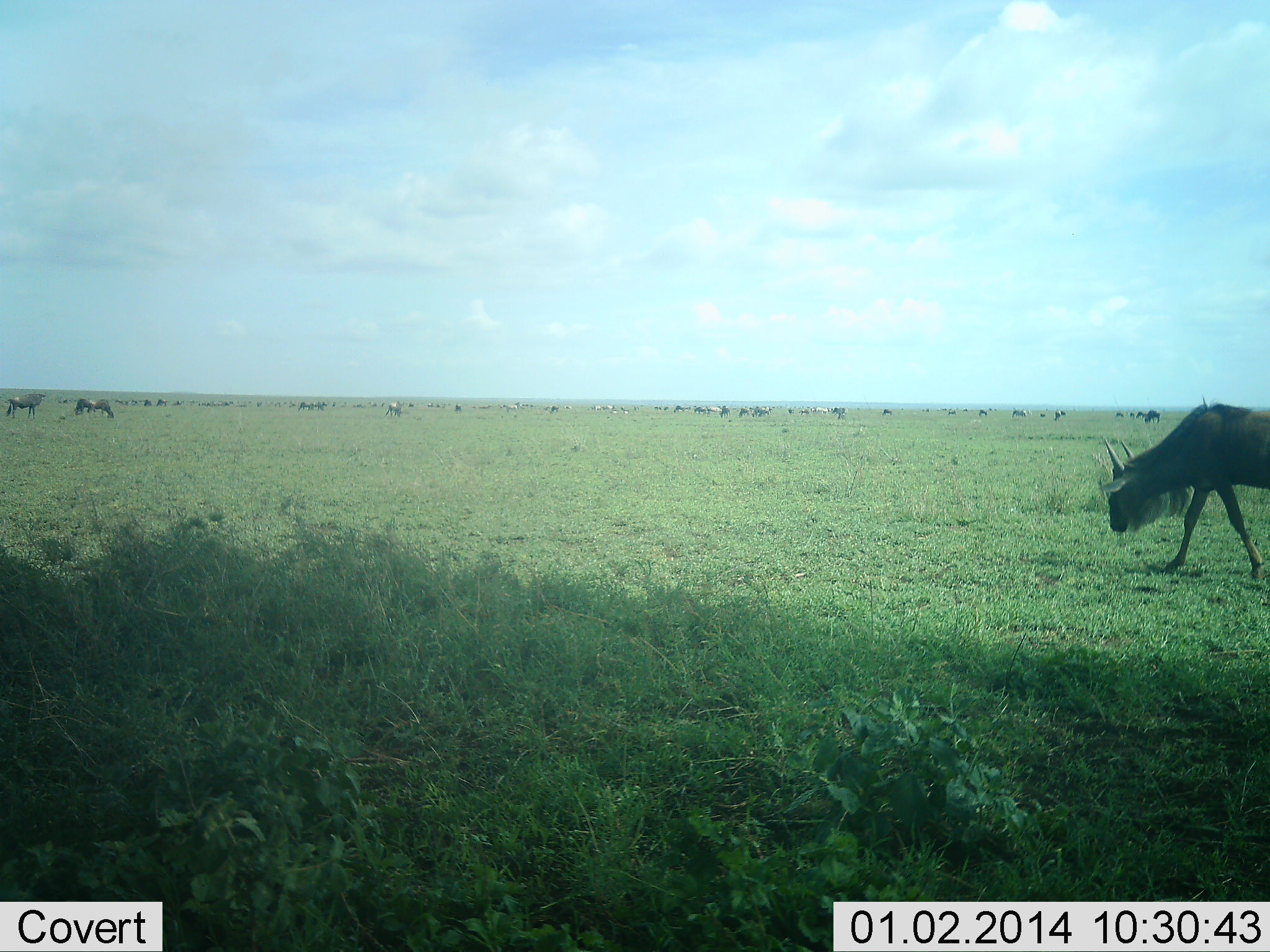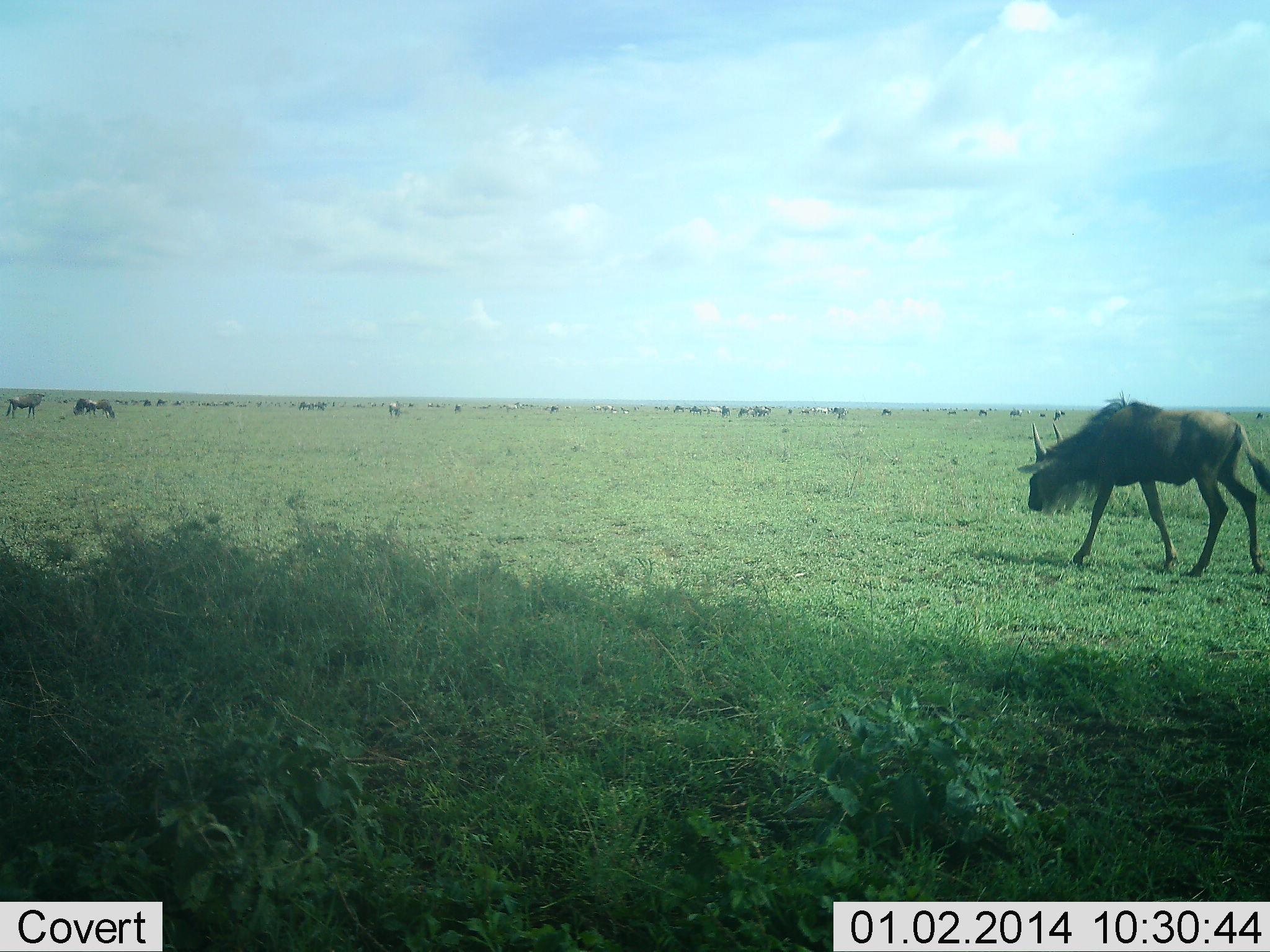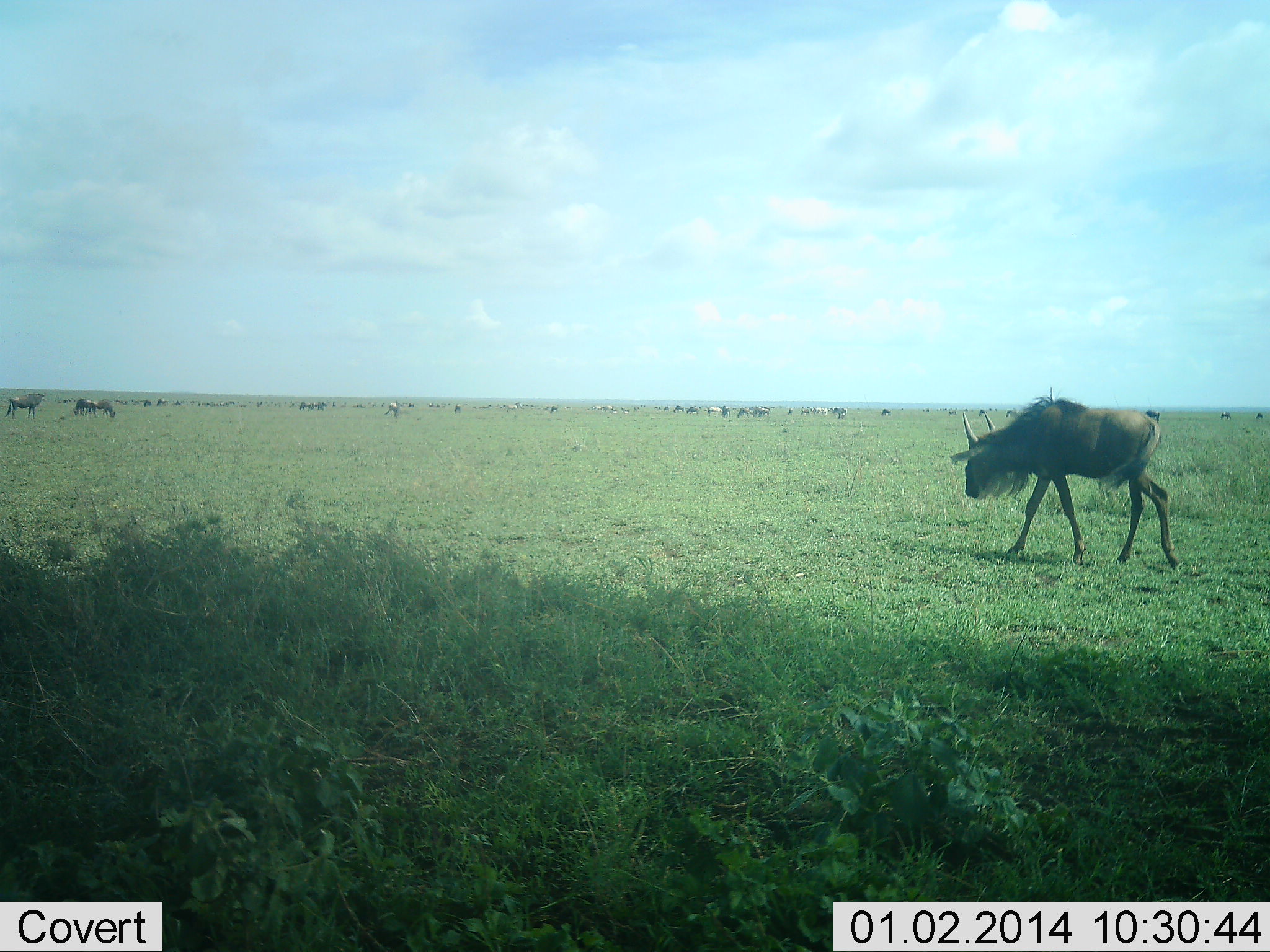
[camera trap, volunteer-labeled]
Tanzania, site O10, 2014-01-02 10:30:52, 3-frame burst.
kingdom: Animalia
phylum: Chordata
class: Mammalia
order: Artiodactyla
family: Bovidae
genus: Connochaetes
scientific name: Connochaetes taurinus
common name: blue wildebeest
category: wildebeest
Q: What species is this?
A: Wildebeest (blue wildebeest) (Connochaetes taurinus).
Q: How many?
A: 11-50.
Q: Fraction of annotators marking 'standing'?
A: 40%.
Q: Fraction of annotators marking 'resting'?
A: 0%.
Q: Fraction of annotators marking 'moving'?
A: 90%.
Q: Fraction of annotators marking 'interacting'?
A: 0%.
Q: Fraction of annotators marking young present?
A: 0%.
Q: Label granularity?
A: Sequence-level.